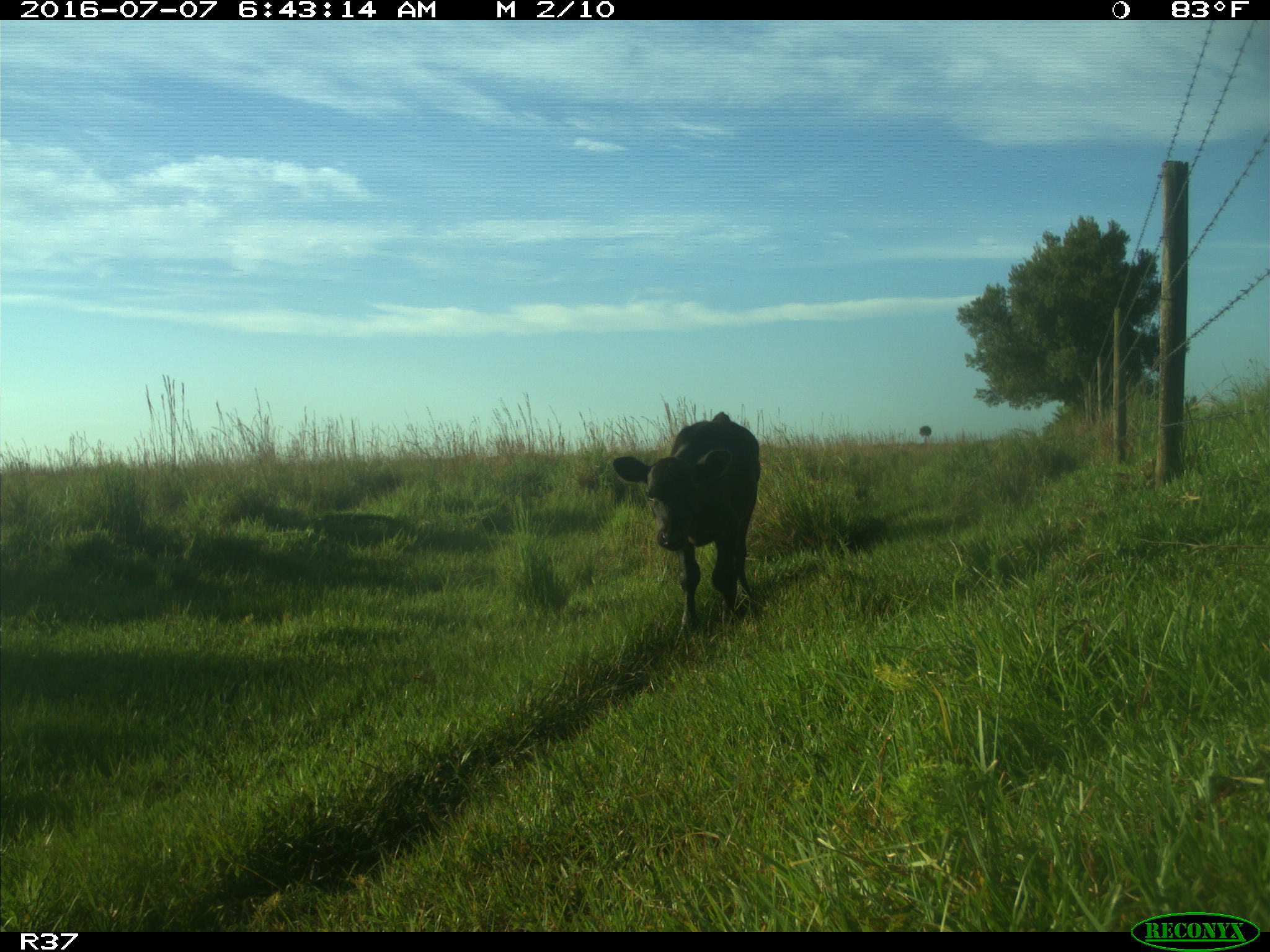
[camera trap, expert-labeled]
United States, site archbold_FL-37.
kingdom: Animalia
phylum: Chordata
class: Mammalia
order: Artiodactyla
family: Bovidae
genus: Bos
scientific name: Bos taurus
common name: domestic cow